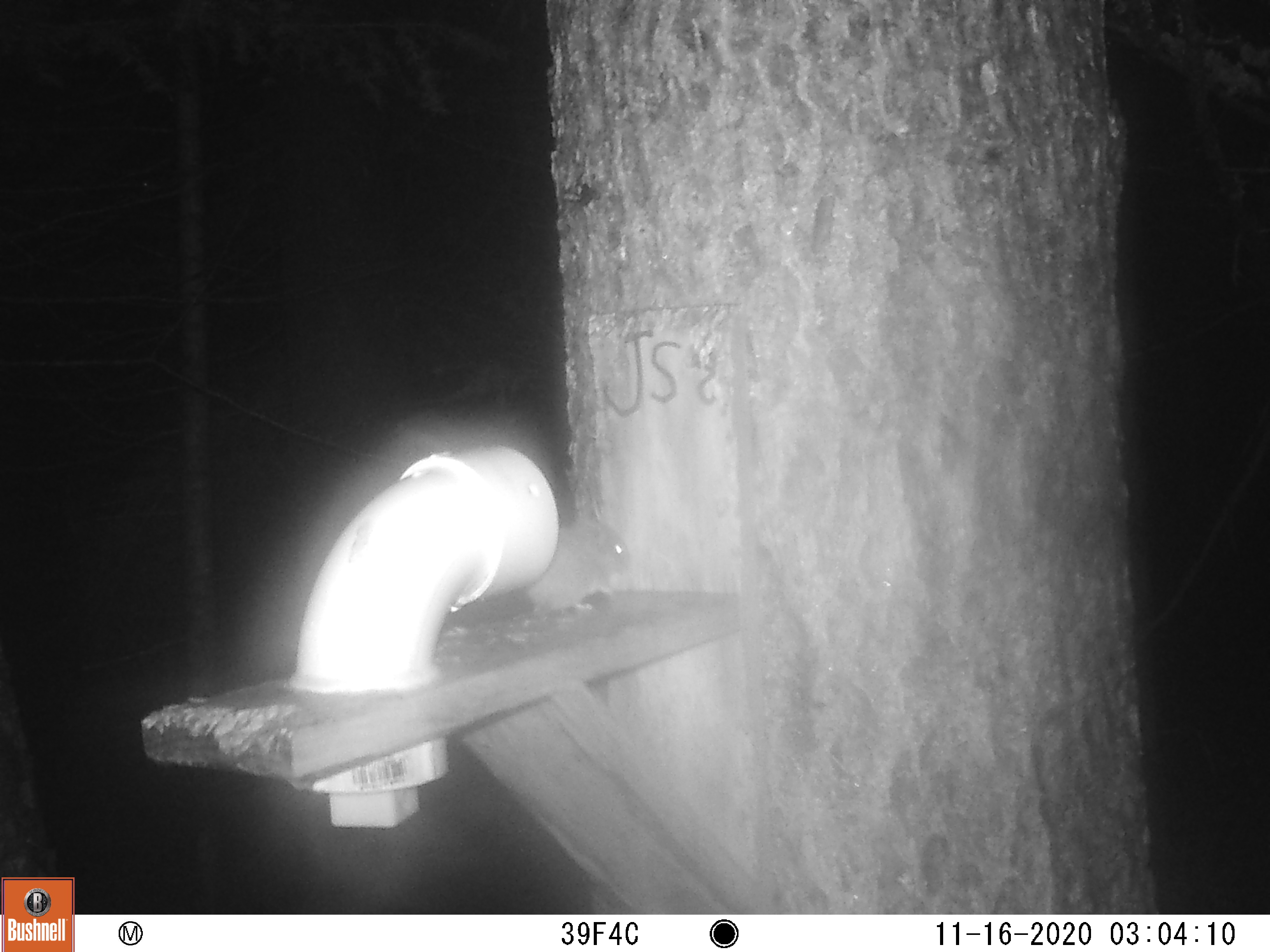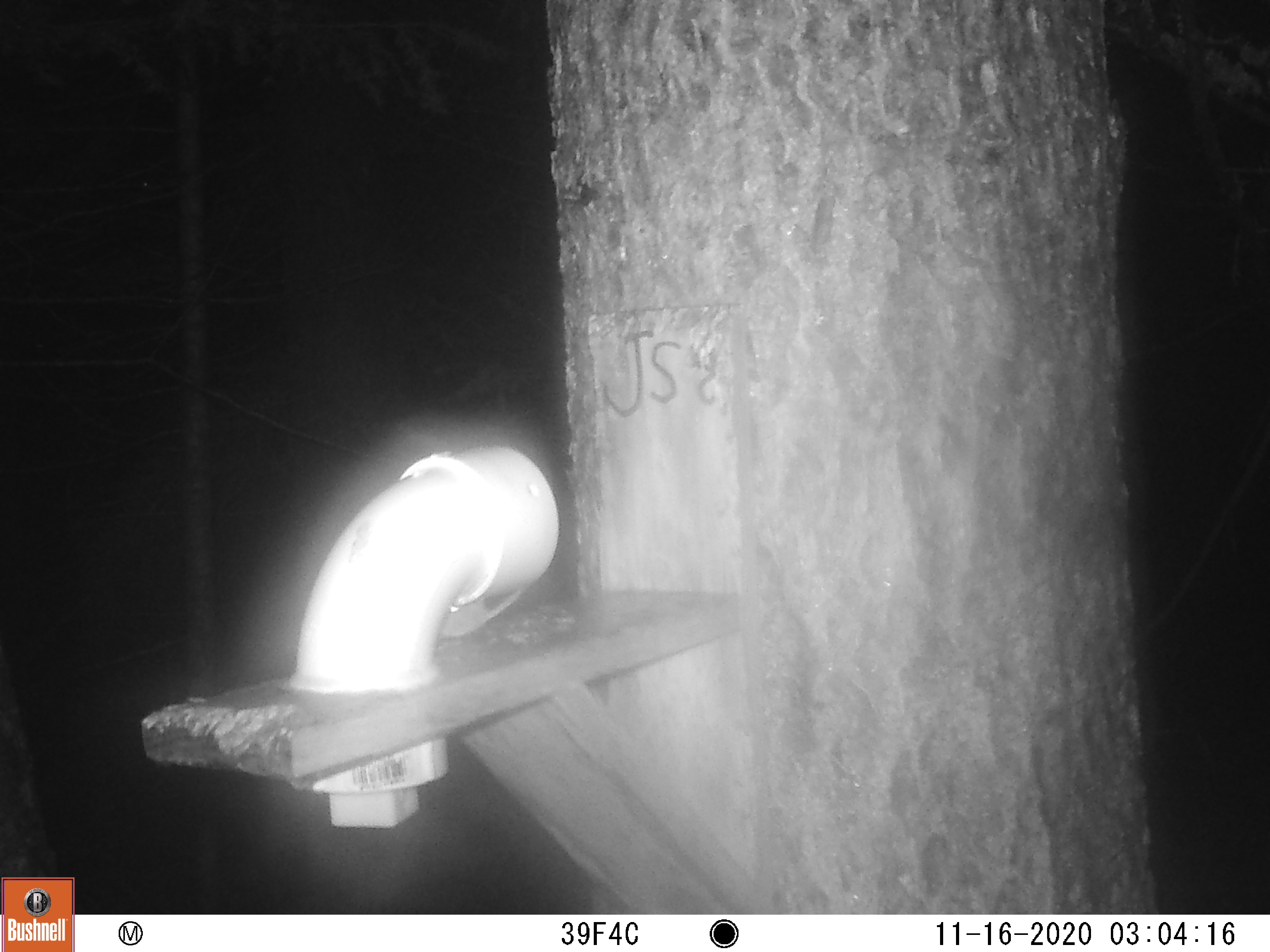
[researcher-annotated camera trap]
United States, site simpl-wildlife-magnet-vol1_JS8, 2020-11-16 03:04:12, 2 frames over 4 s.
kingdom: Animalia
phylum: Chordata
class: Mammalia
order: Rodentia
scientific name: Rodentia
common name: mouse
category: mouse sp.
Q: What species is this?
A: Mouse sp. (mouse) (Rodentia).